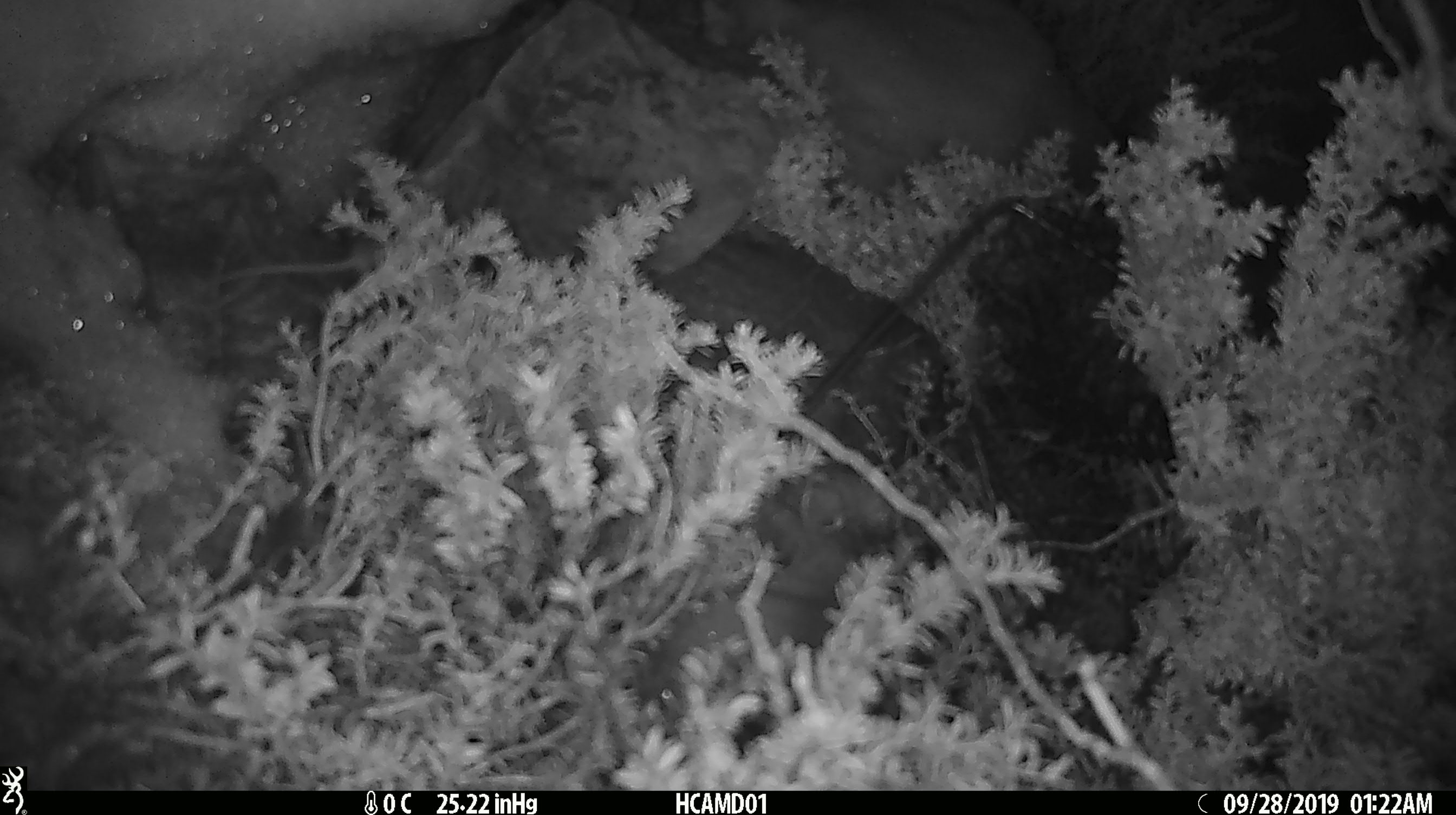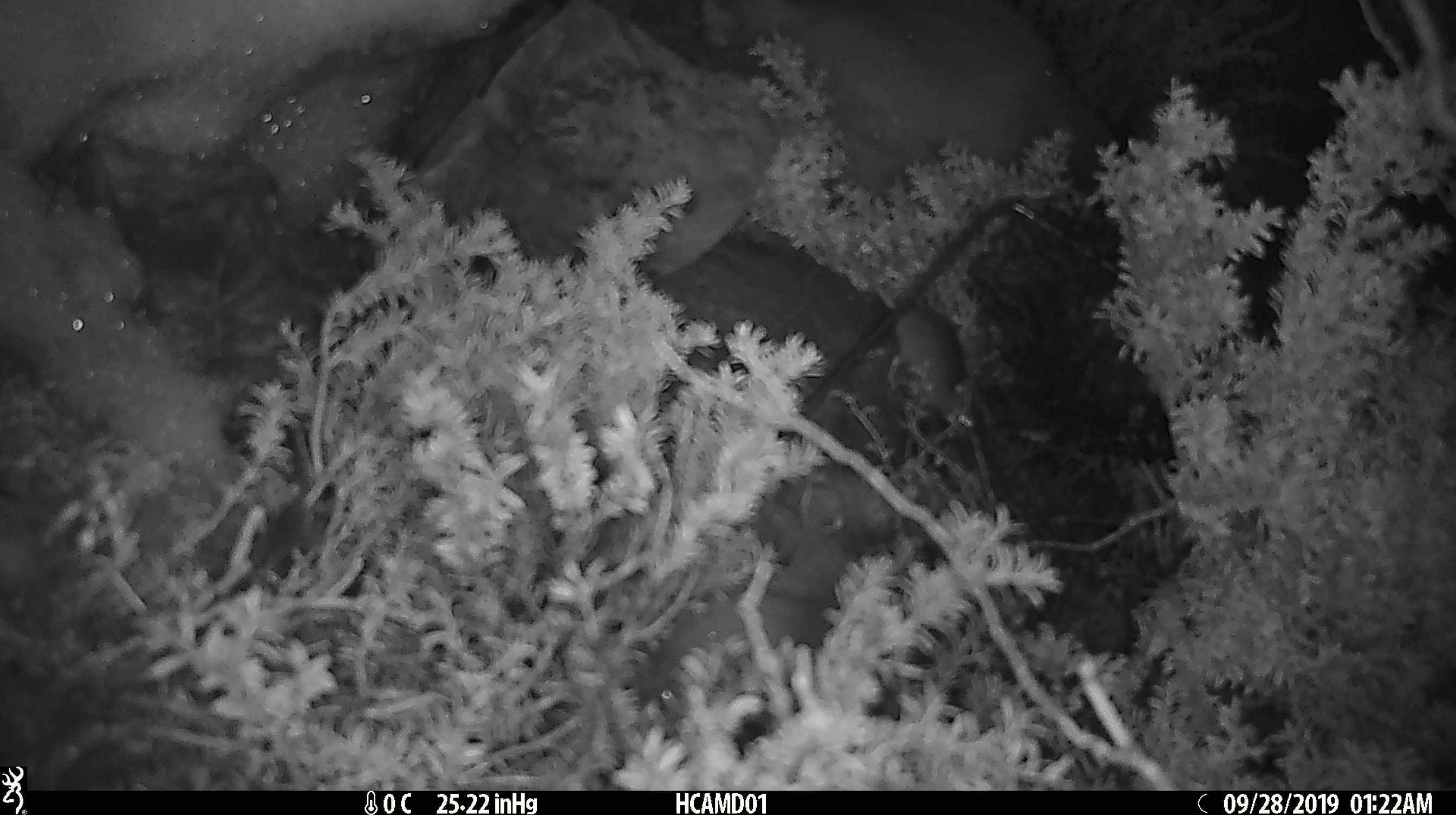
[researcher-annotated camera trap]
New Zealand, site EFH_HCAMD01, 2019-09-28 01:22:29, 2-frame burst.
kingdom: Animalia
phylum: Chordata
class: Mammalia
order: Rodentia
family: Muridae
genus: Mus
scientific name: Mus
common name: mouse